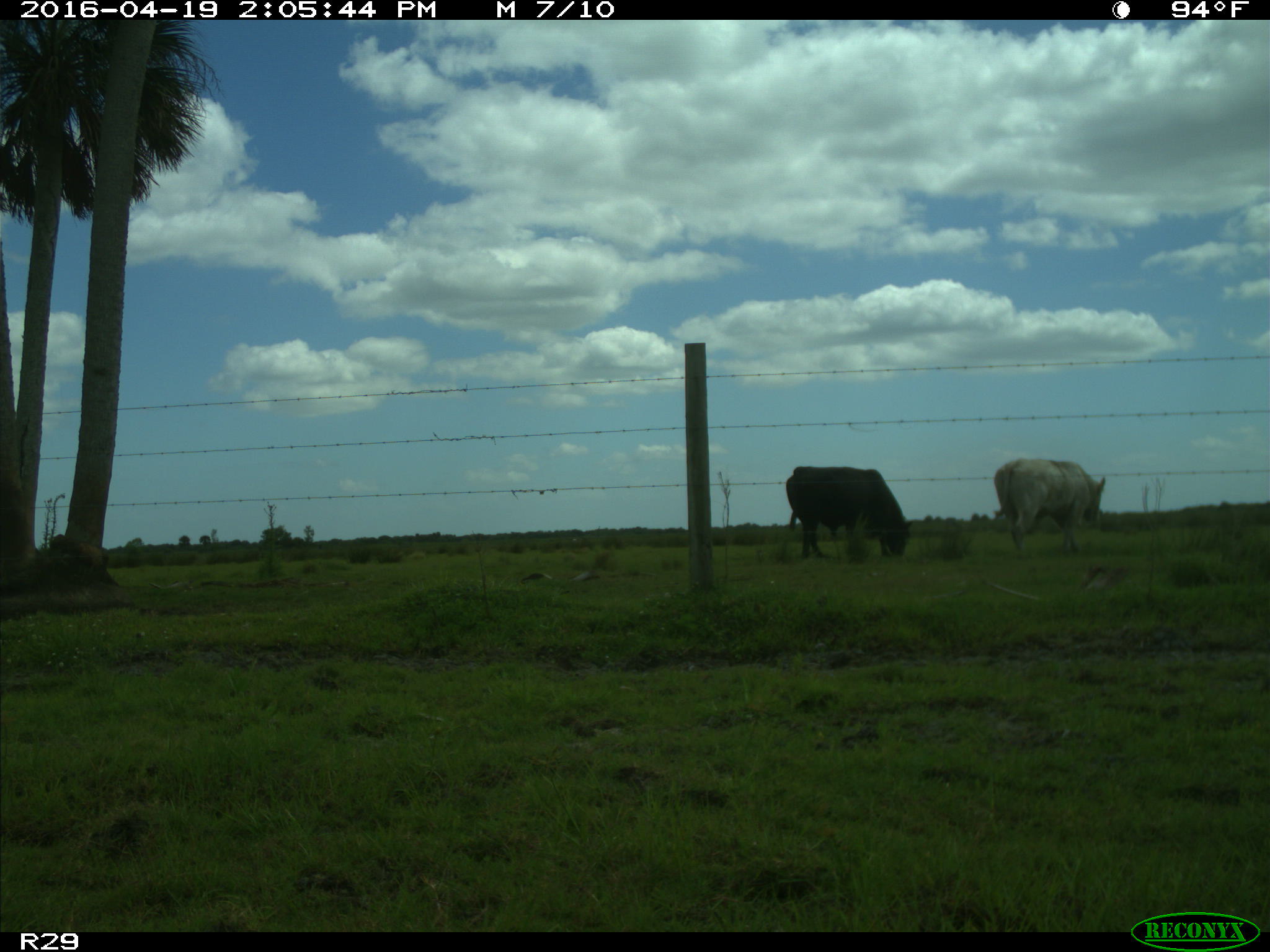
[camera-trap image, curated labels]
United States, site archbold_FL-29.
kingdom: Animalia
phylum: Chordata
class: Mammalia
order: Artiodactyla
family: Bovidae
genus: Bos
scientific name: Bos taurus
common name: domestic cow